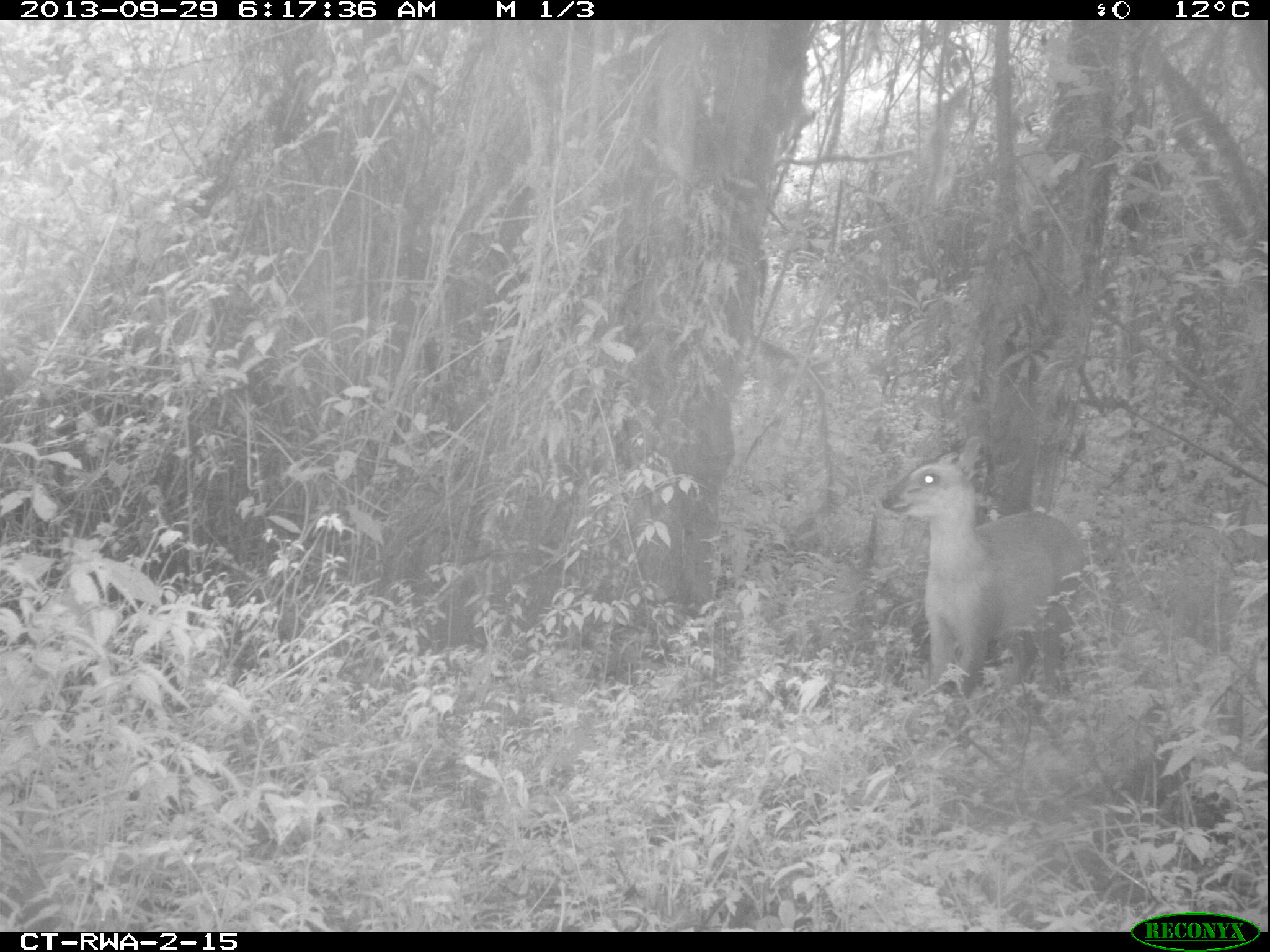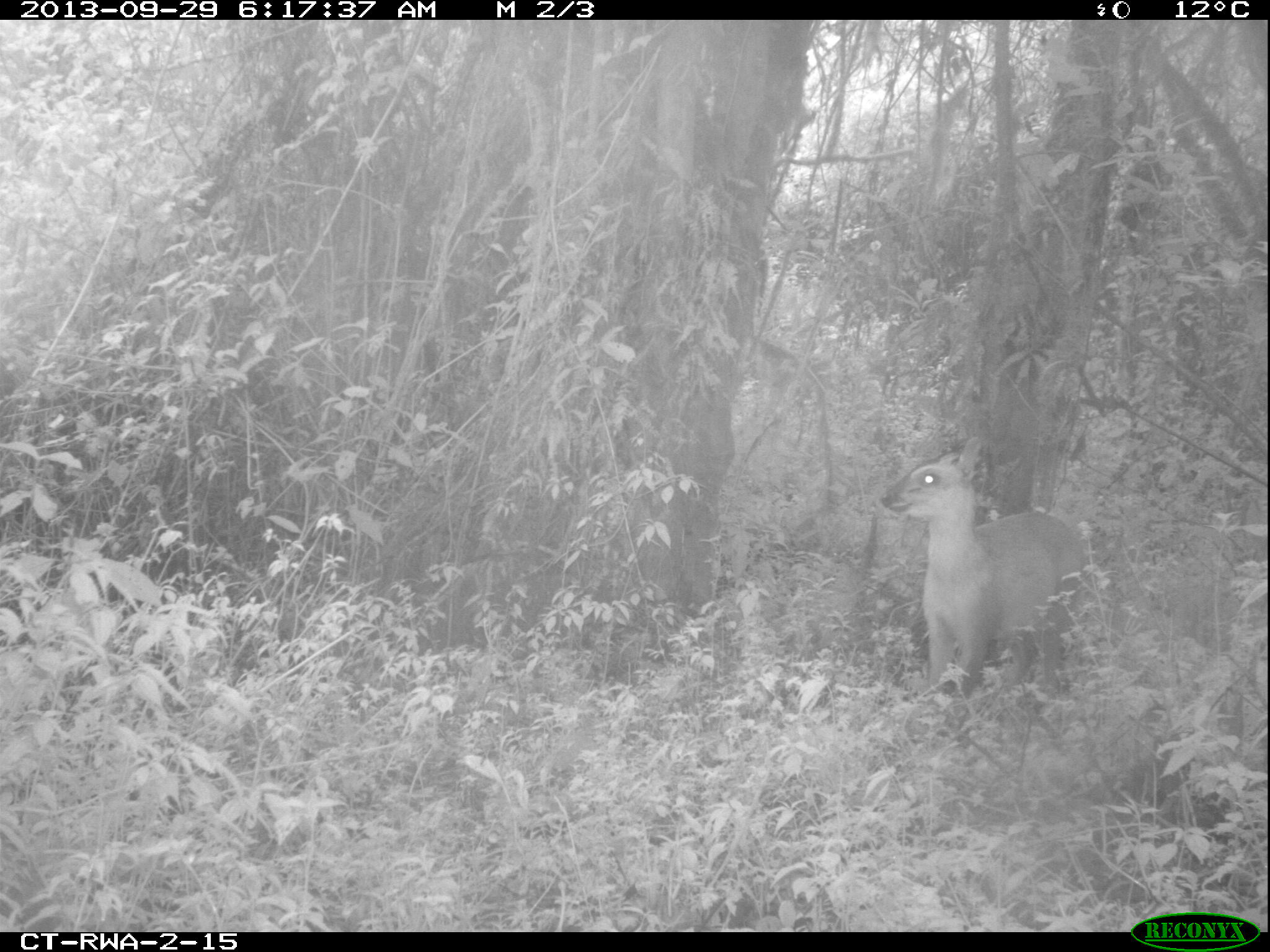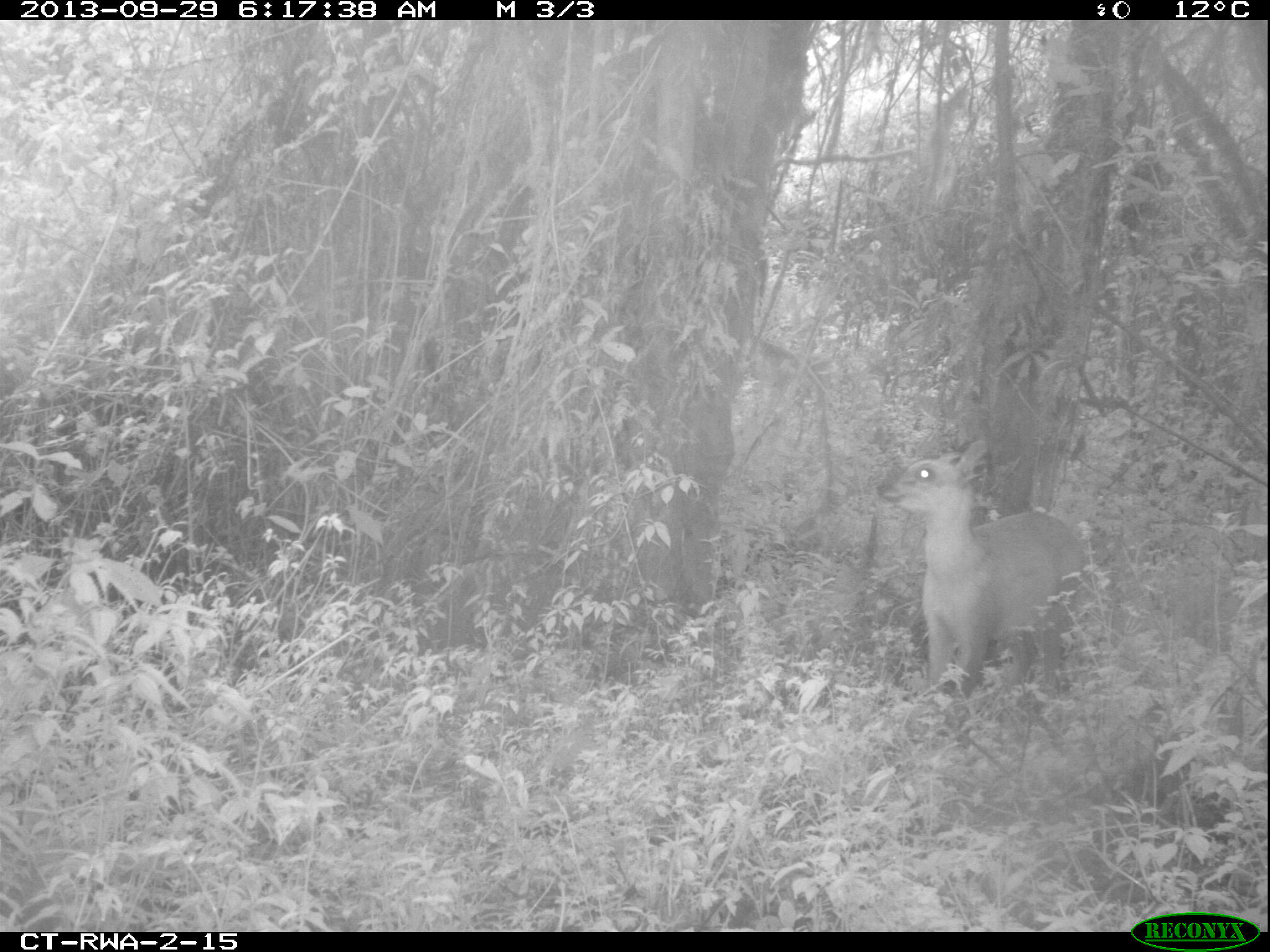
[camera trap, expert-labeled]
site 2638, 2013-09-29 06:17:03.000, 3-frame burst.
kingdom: Animalia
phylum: Chordata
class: Mammalia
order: Artiodactyla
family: Bovidae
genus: Cephalophus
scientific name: Cephalophus nigrifrons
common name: black-fronted duiker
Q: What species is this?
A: Cephalophus nigrifrons (black-fronted duiker).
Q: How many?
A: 1.